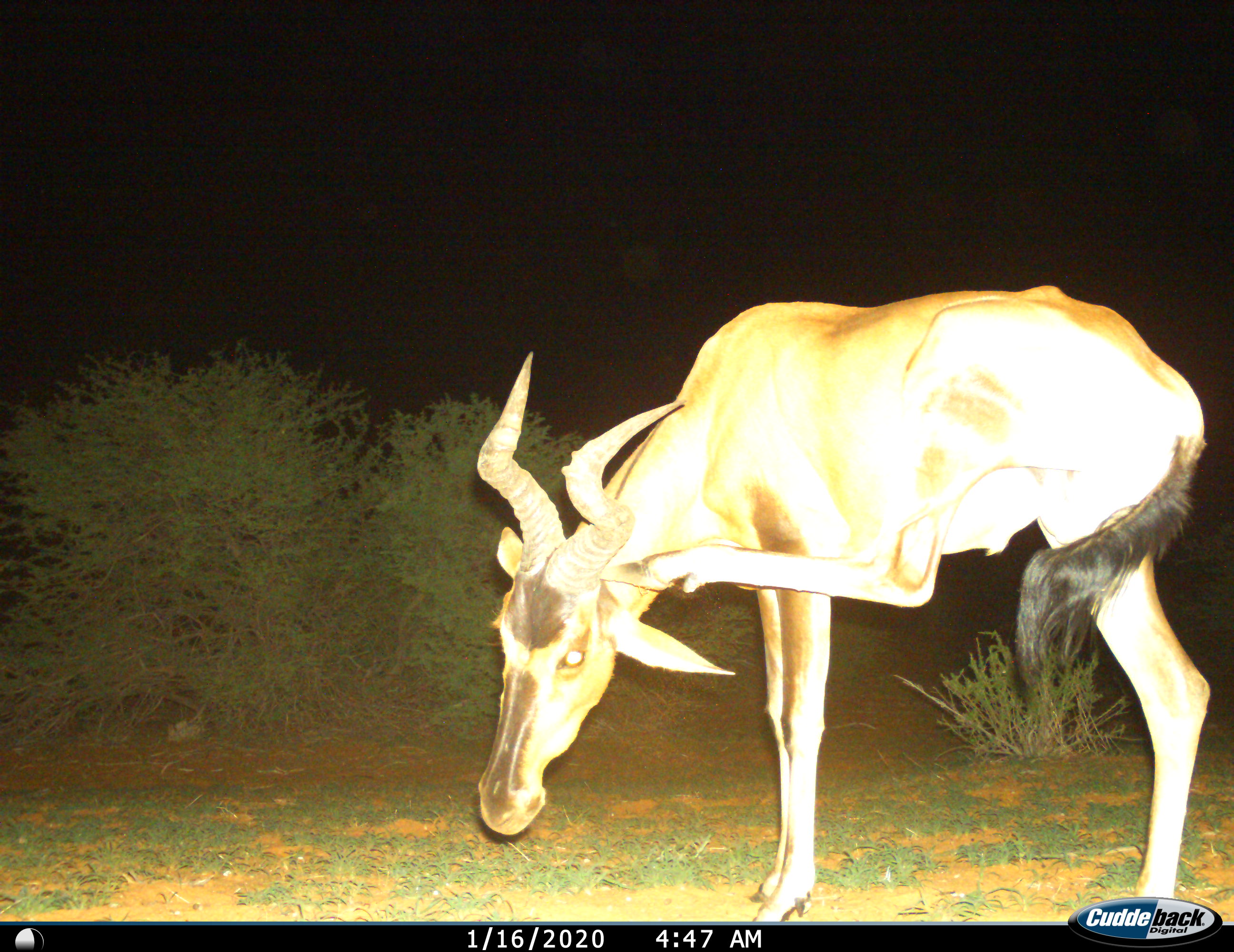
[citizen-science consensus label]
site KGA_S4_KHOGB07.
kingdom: Animalia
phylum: Chordata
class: Mammalia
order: Artiodactyla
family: Bovidae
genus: Alcelaphus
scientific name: Alcelaphus buselaphus caama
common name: red hartebeest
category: hartebeestred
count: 1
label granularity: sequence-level